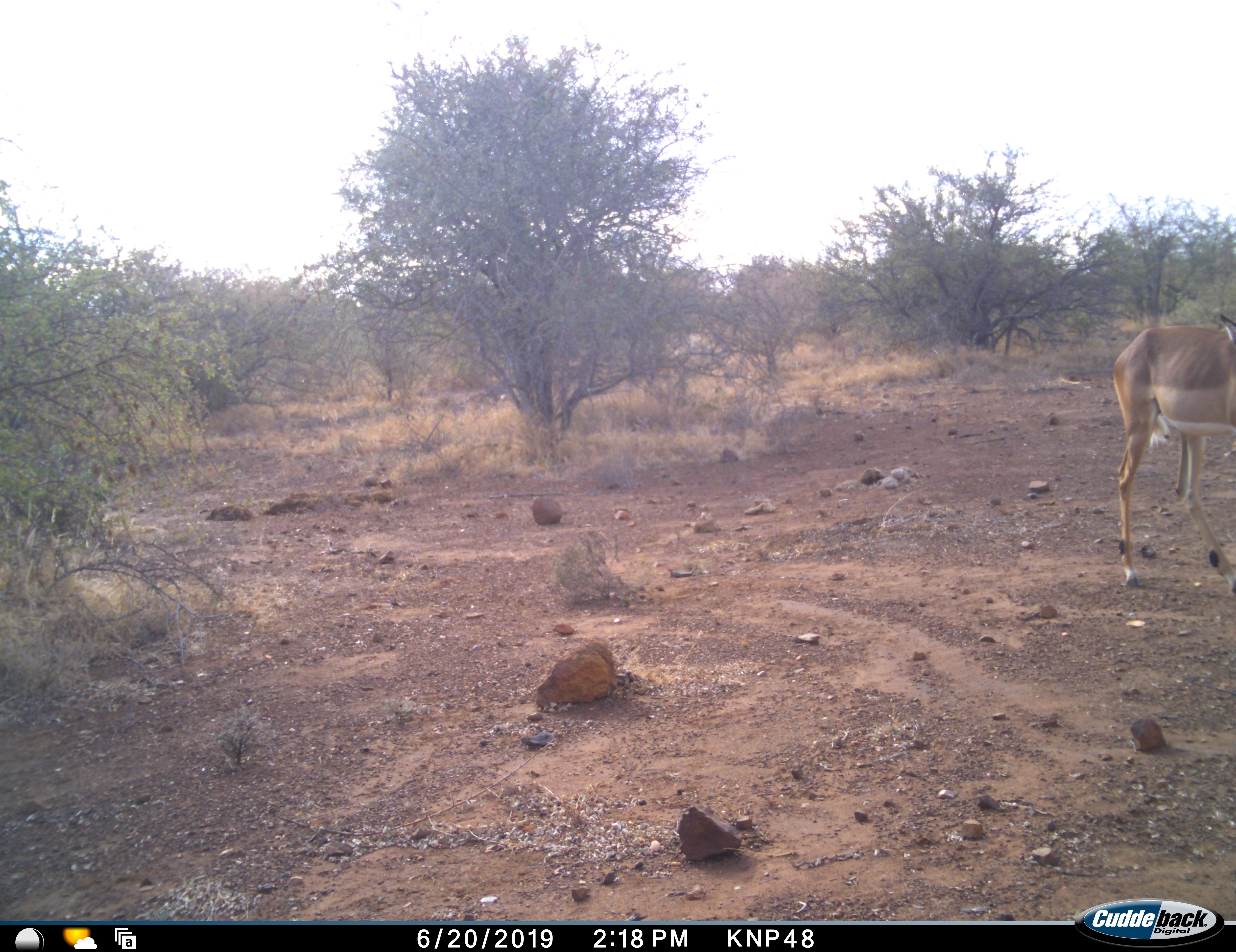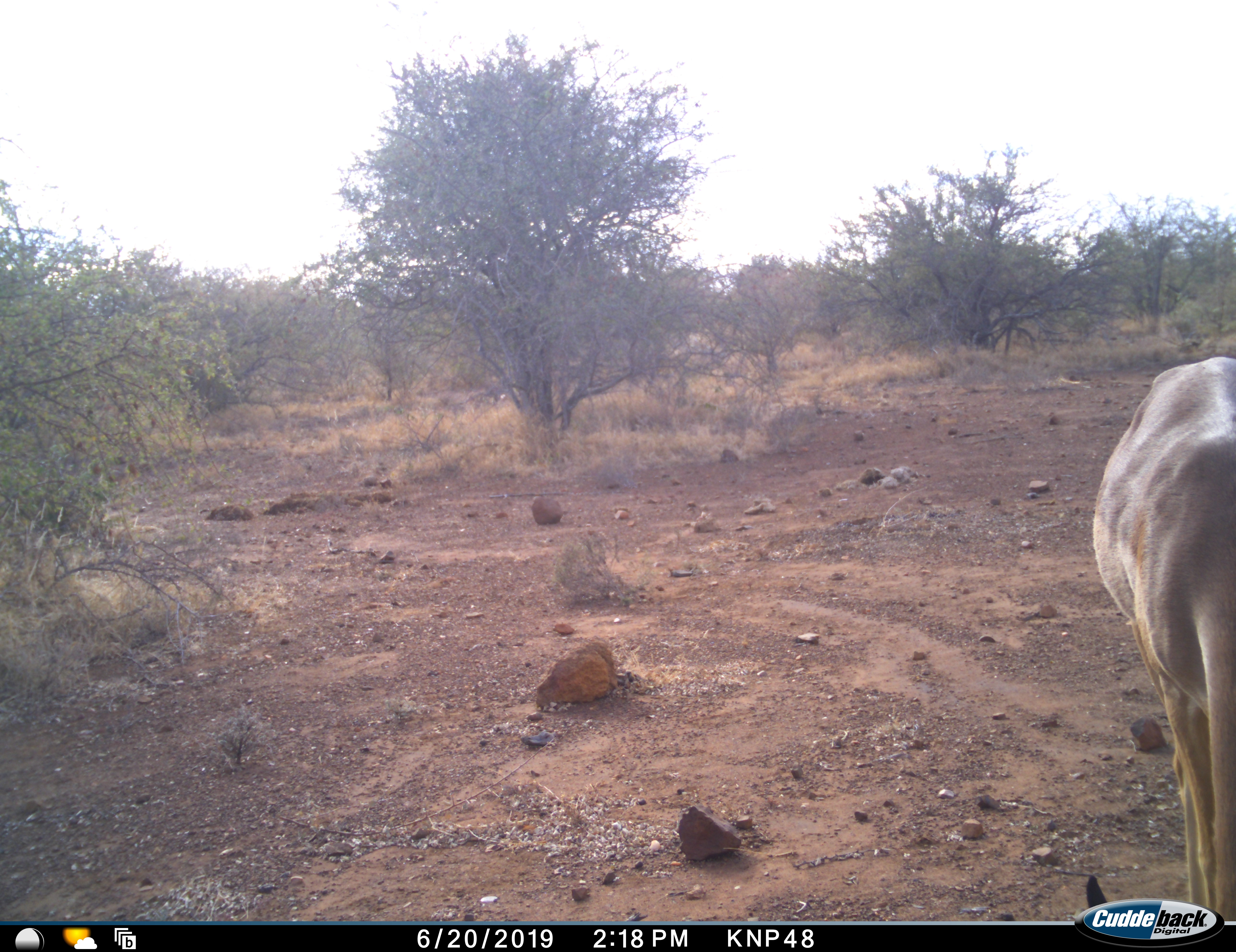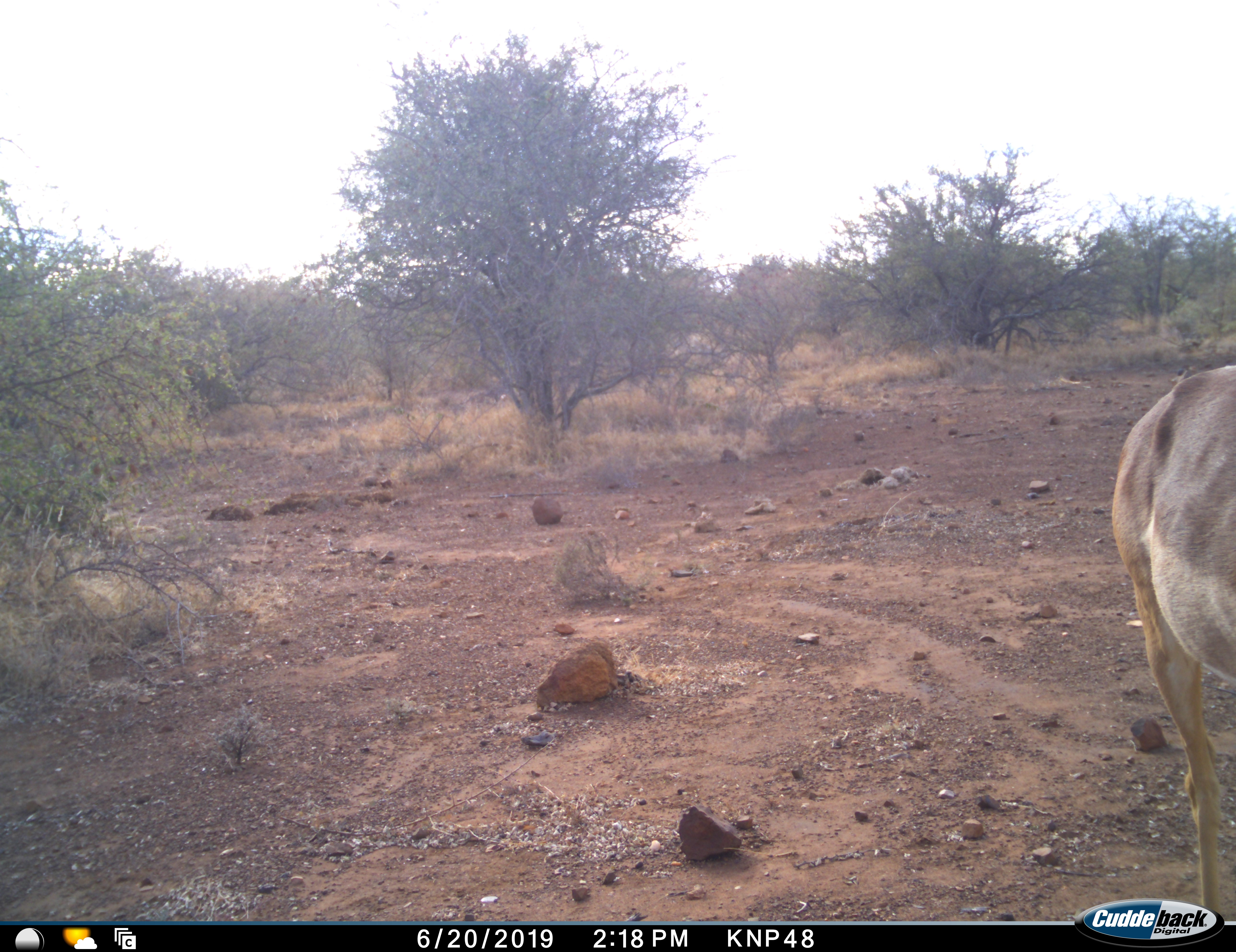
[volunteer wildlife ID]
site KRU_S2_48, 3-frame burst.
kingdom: Animalia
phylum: Chordata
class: Mammalia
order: Artiodactyla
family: Bovidae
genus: Aepyceros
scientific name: Aepyceros melampus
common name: impala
Impala (Aepyceros melampus), count 1. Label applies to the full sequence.